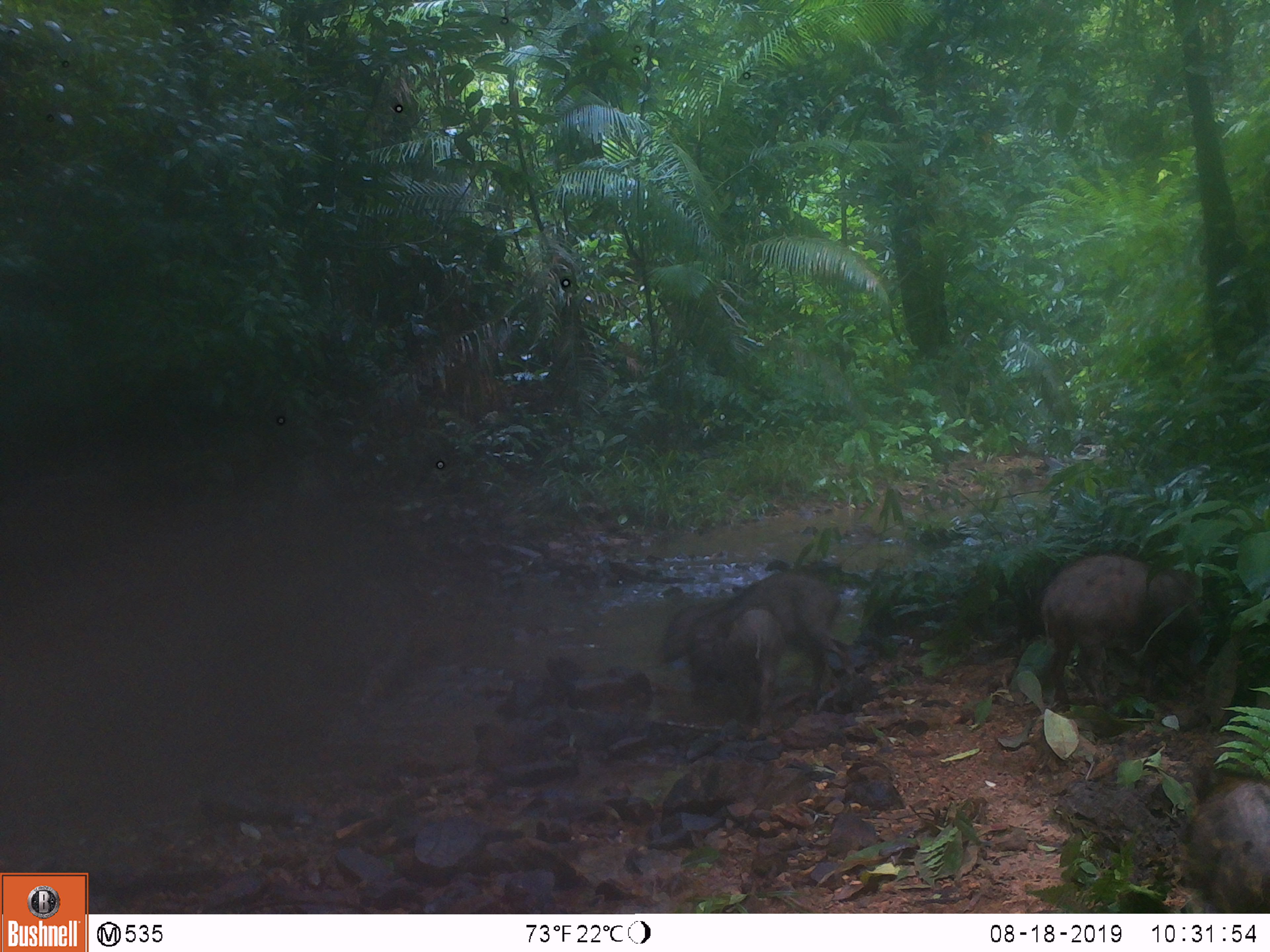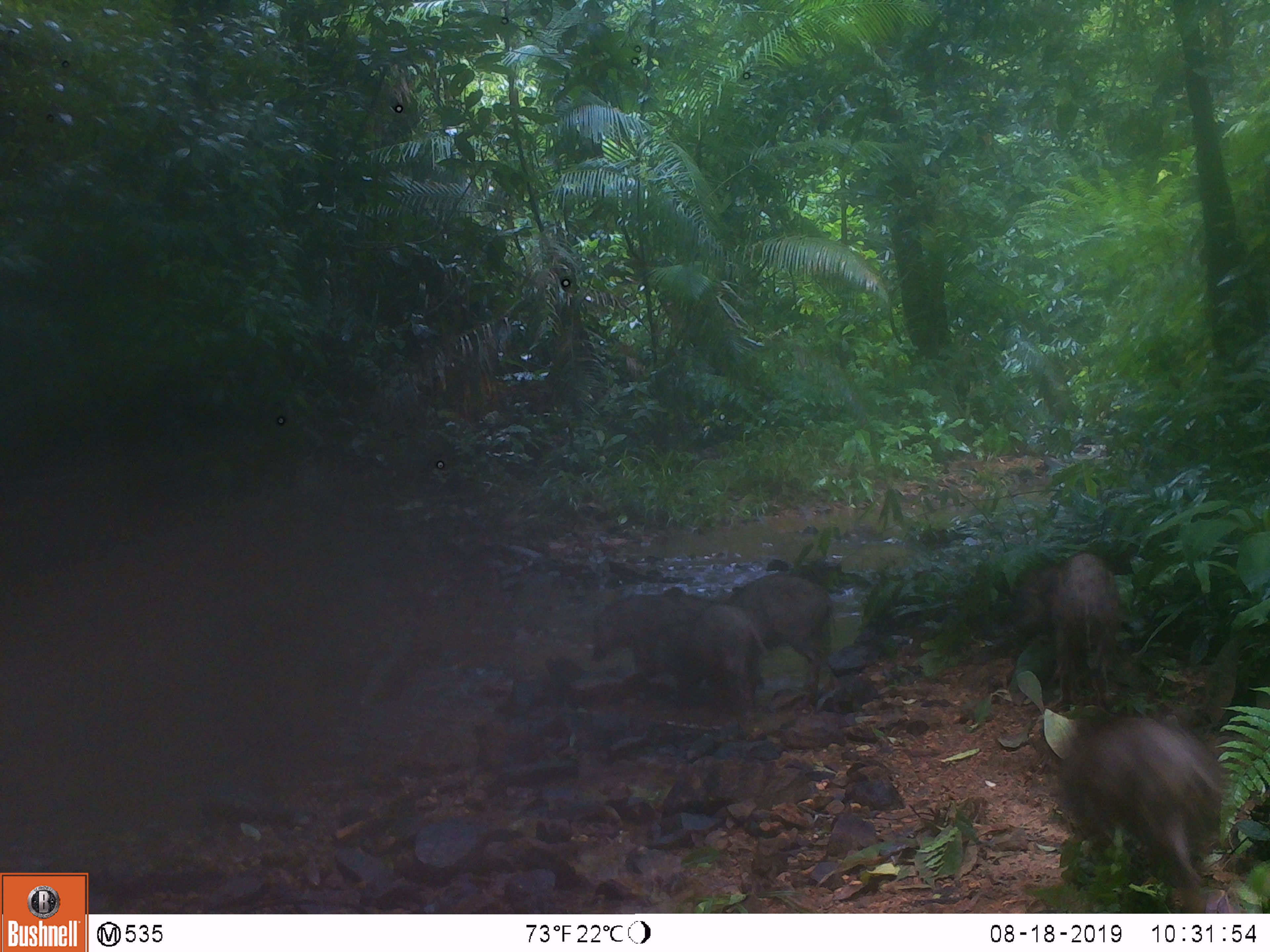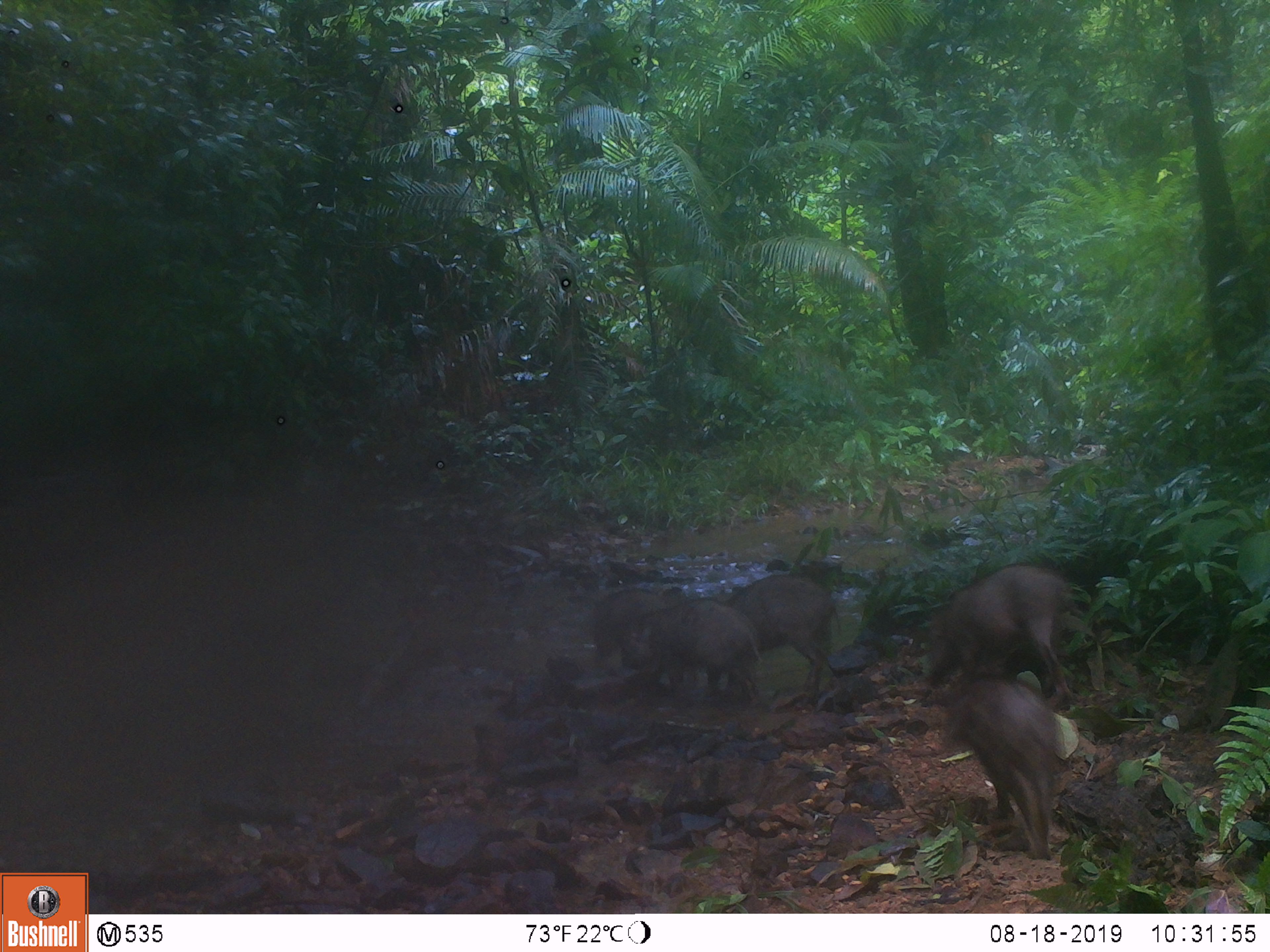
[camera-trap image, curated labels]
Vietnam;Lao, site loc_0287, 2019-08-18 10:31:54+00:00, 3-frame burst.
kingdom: Animalia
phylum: Chordata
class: Mammalia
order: Artiodactyla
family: Suidae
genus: Sus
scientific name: Sus scrofa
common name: eurasian wild pig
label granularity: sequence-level